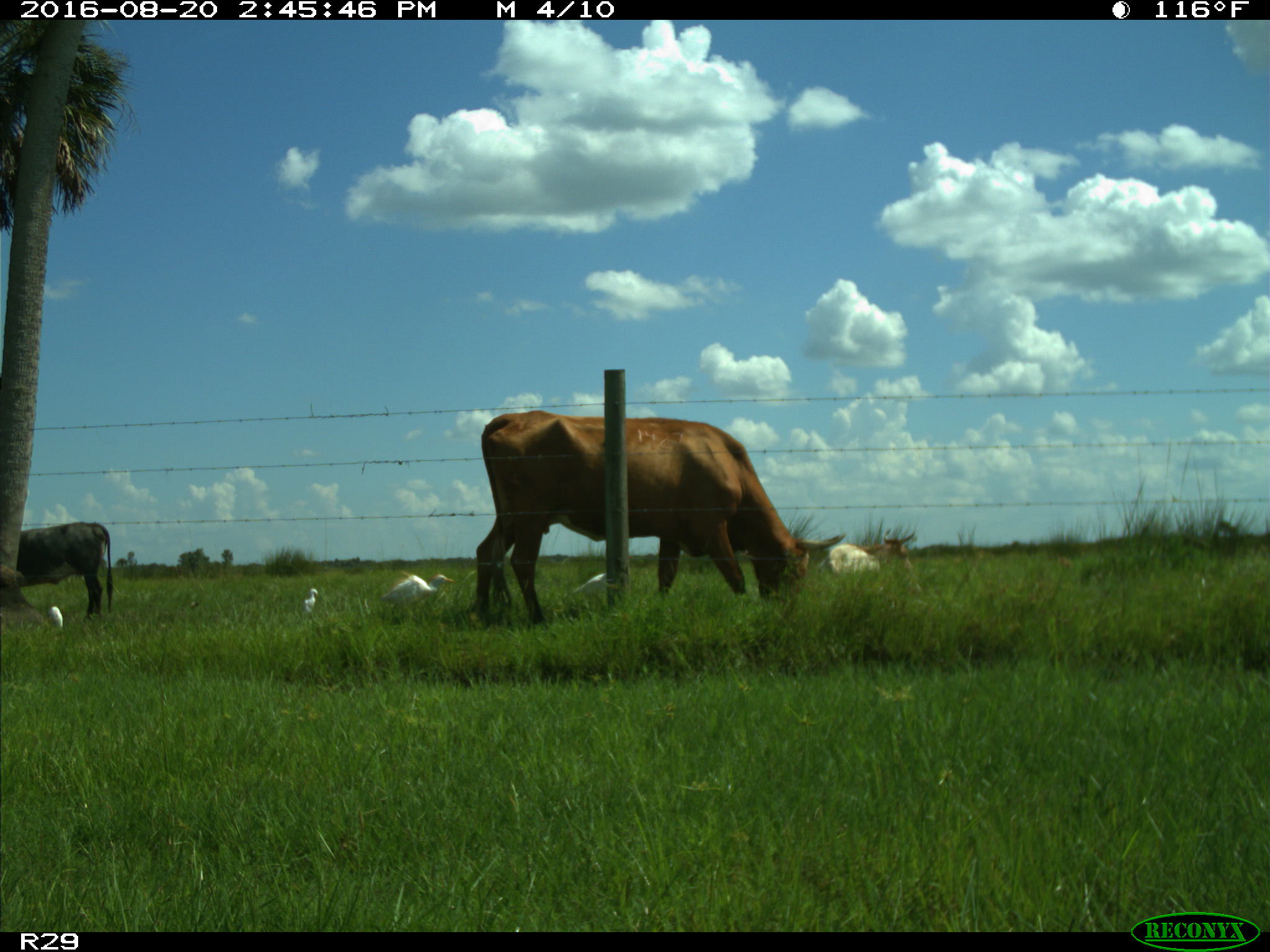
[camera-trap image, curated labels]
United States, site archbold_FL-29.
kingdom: Animalia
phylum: Chordata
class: Mammalia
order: Artiodactyla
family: Bovidae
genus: Bos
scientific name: Bos taurus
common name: domestic cow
Bos taurus (domestic cow).